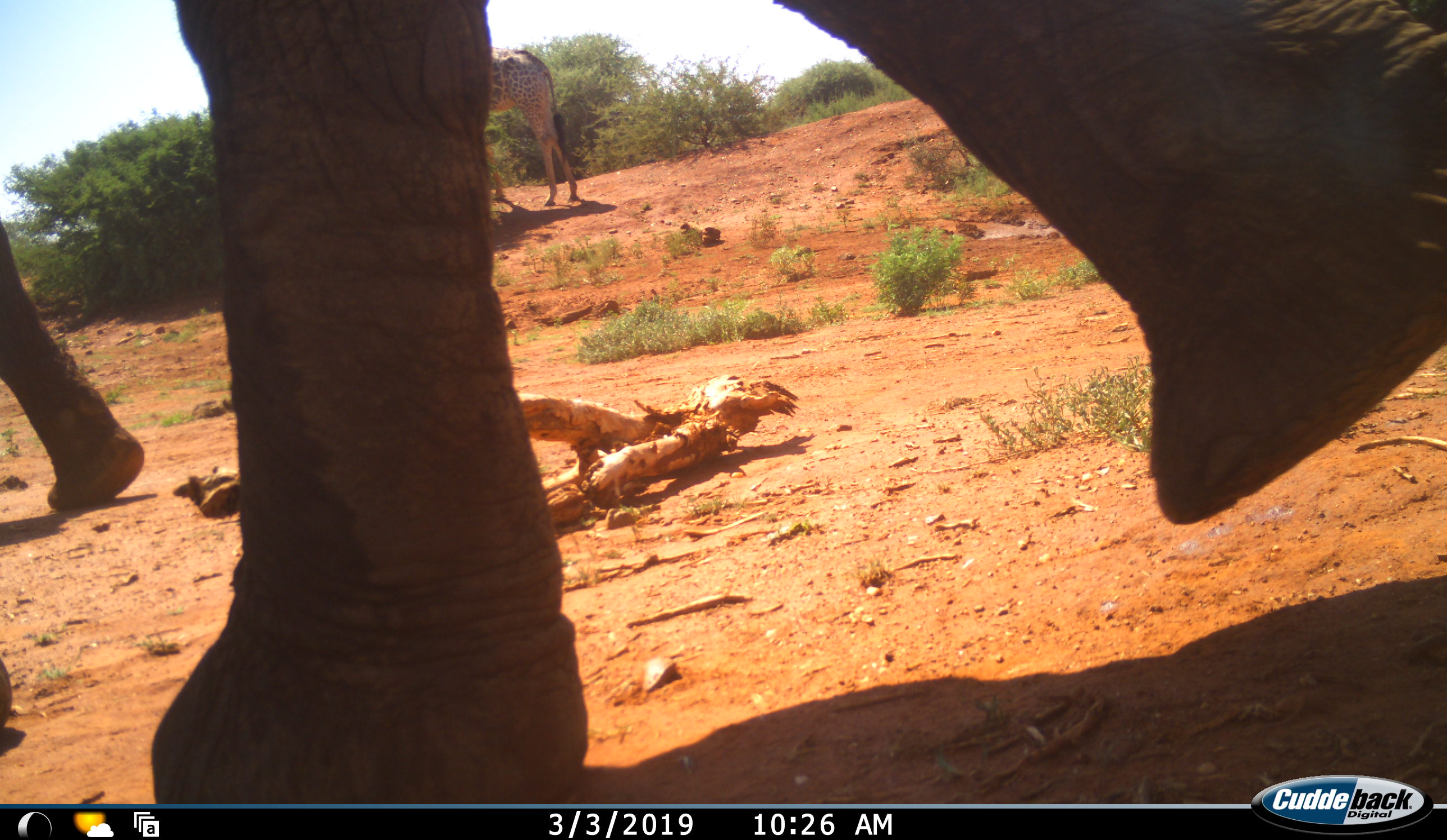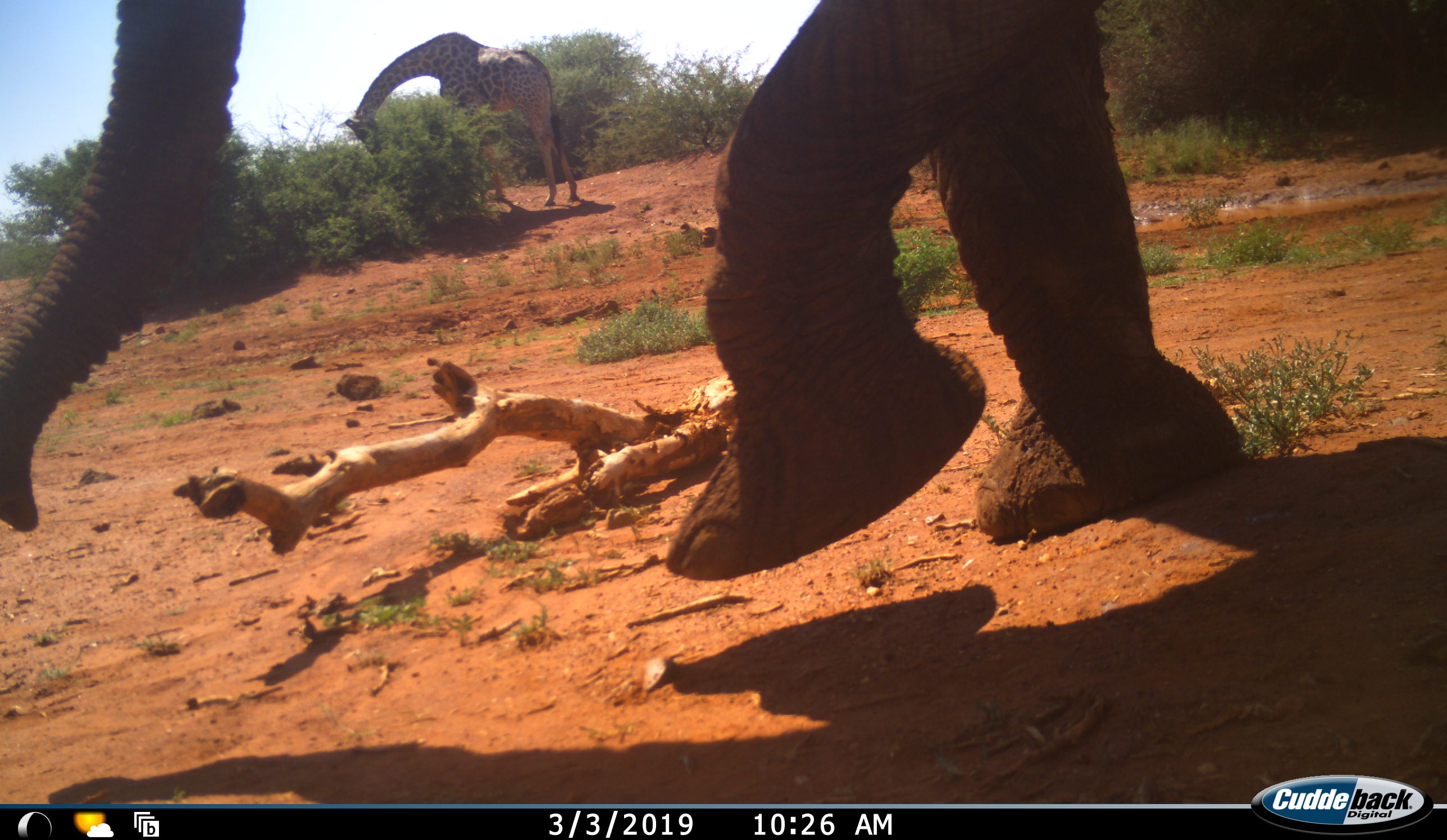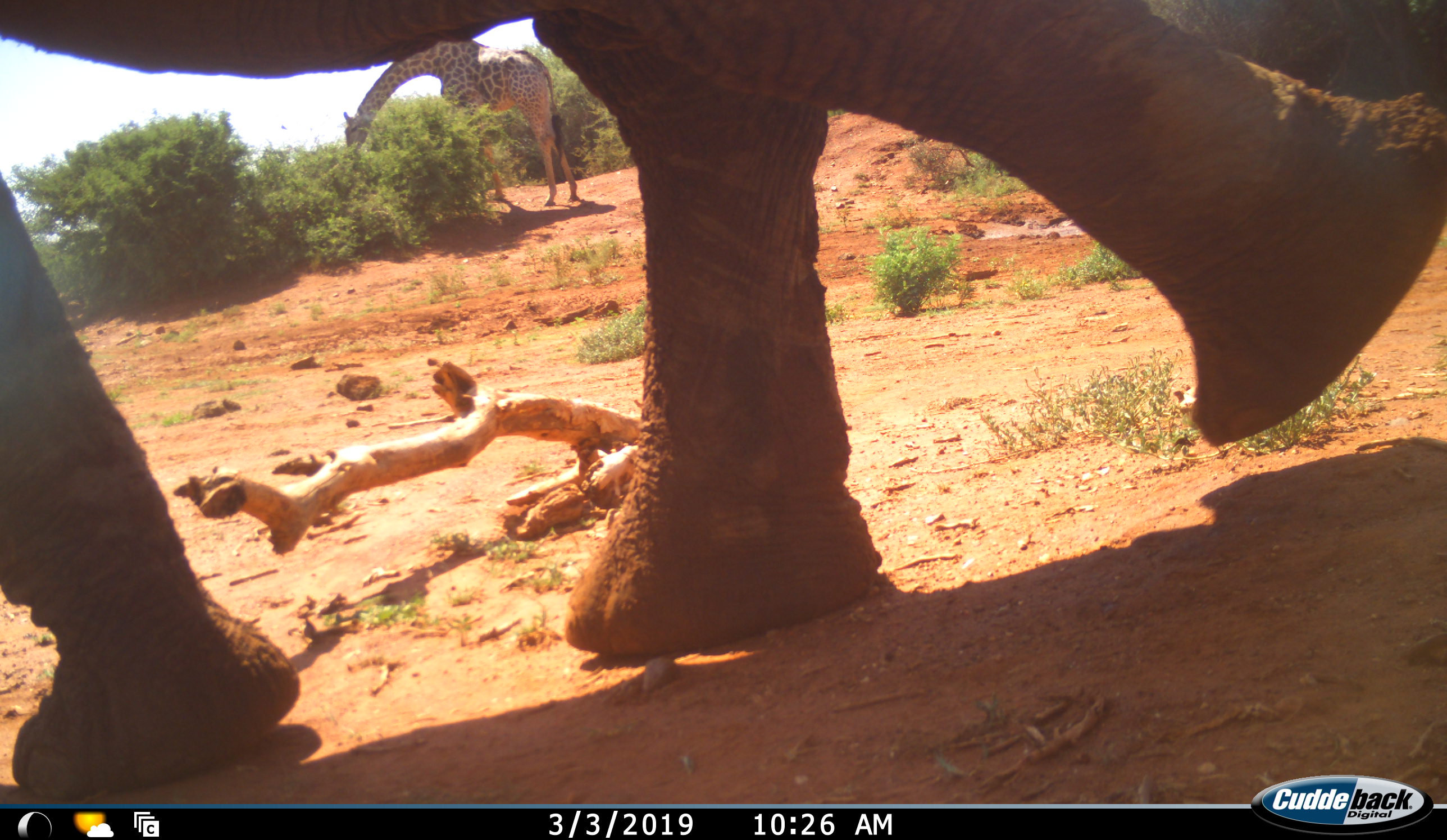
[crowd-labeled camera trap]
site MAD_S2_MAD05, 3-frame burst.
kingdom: Animalia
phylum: Chordata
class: Mammalia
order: Proboscidea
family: Elephantidae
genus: Loxodonta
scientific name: Loxodonta africana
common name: african bush elephant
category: elephant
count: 1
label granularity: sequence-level